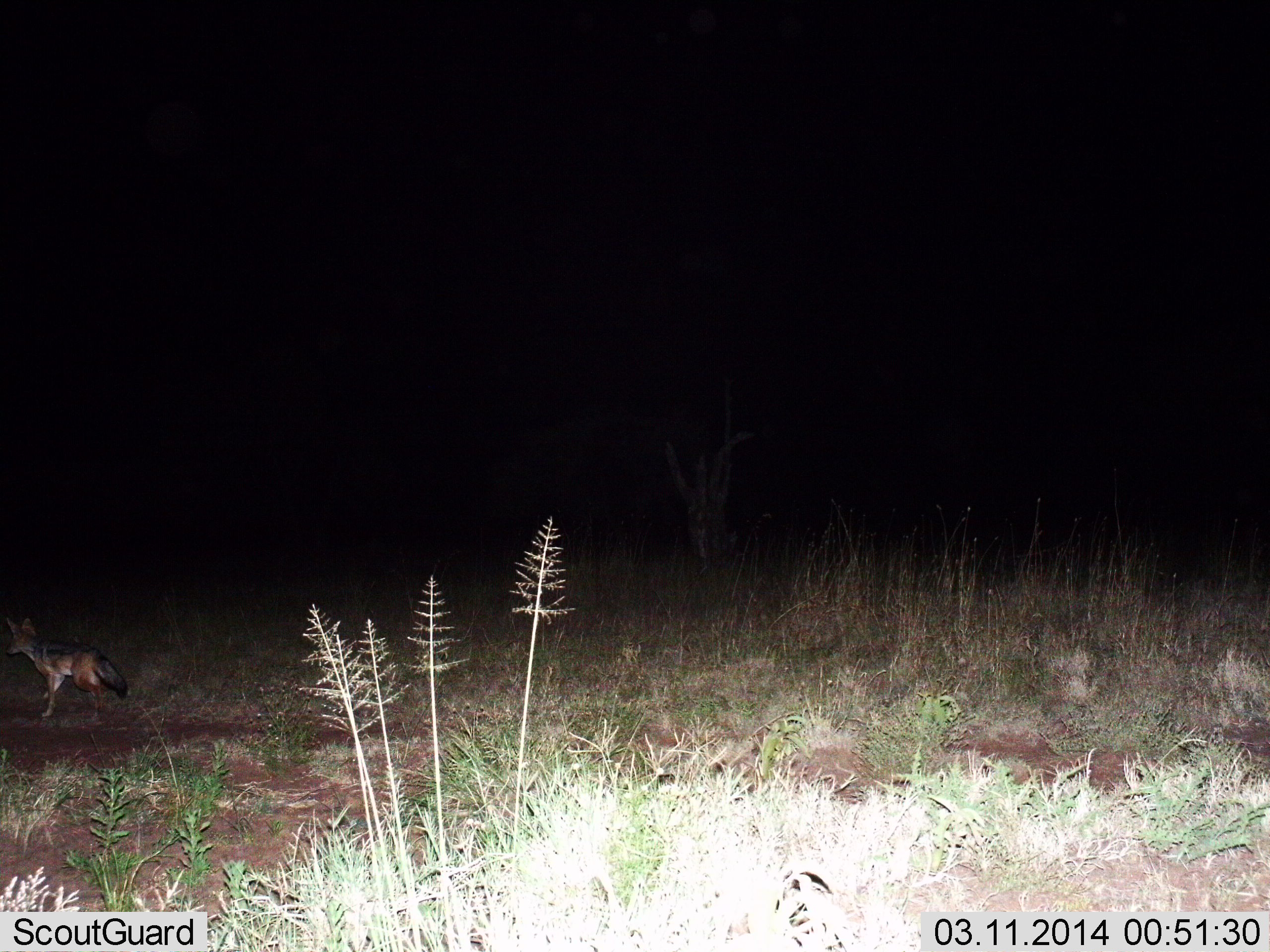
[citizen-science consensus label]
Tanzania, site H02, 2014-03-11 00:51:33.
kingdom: Animalia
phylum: Chordata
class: Mammalia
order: Carnivora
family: Canidae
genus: Lupulella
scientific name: Lupulella mesomelas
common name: black-backed jackal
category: jackal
Jackal (black-backed jackal) (Lupulella mesomelas), count 1. Behavior (volunteer vote fractions): standing 60%, resting 0%, moving 40%, interacting 0%. Young present (vote fraction): 0%. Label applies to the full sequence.